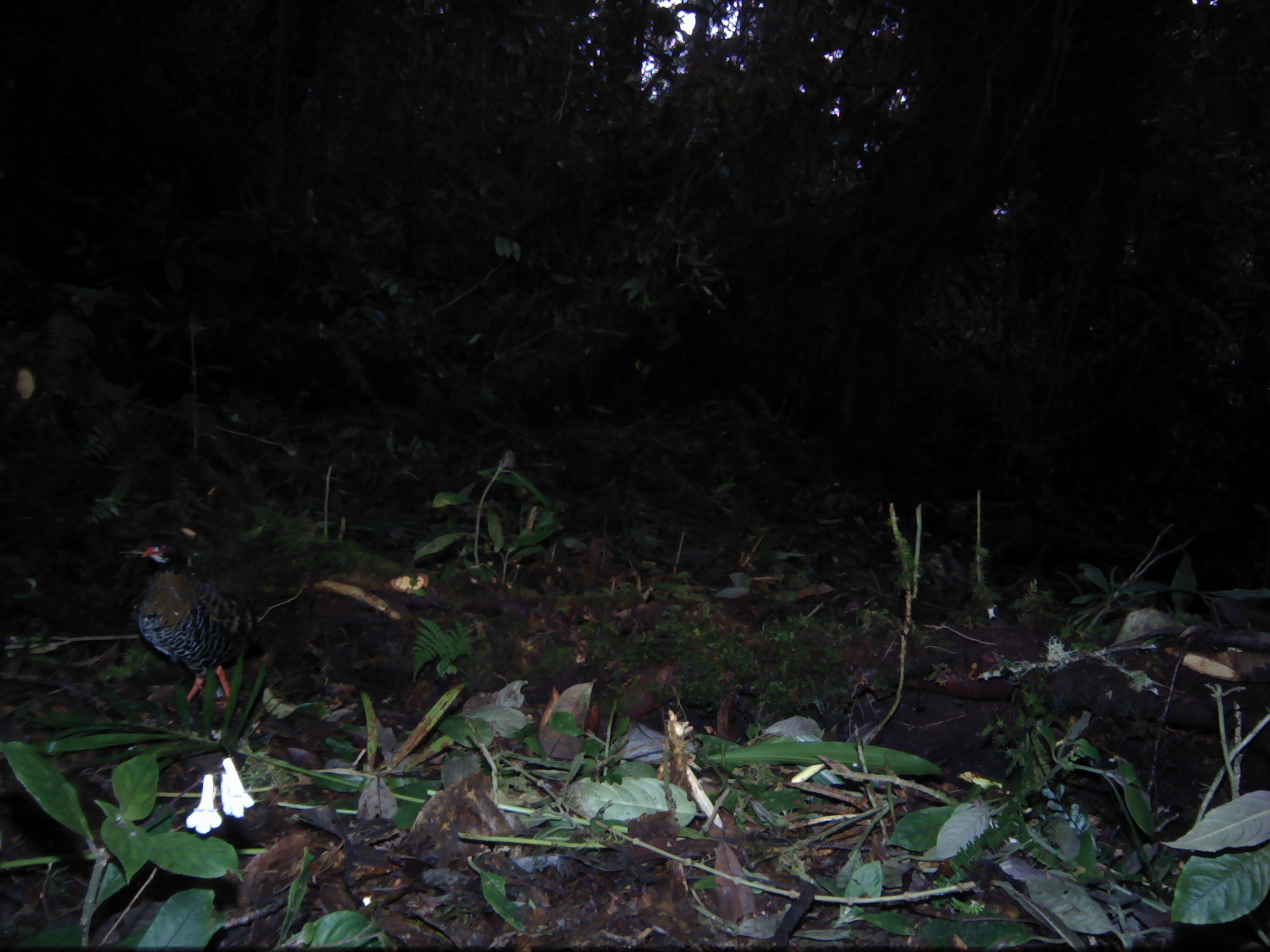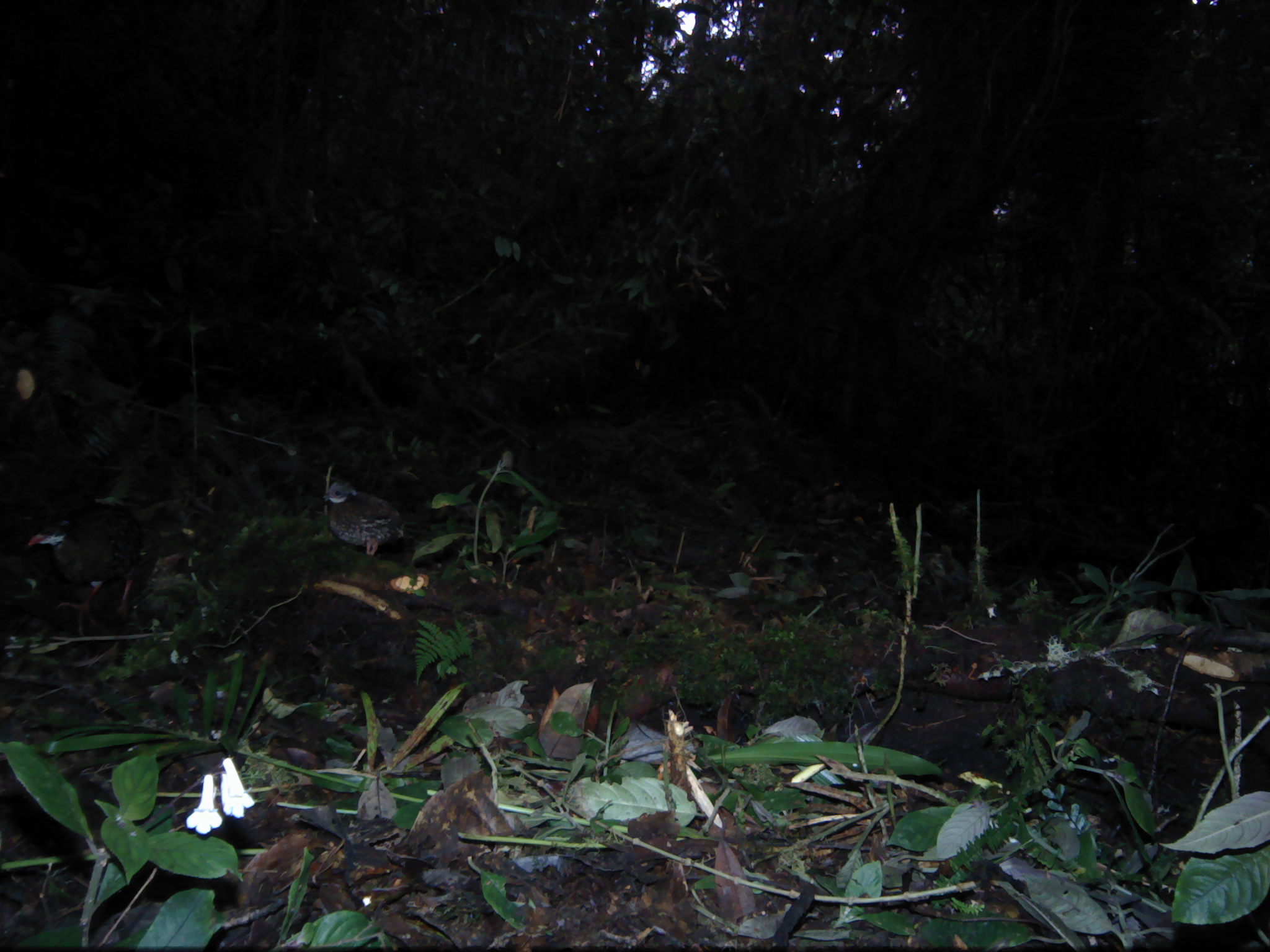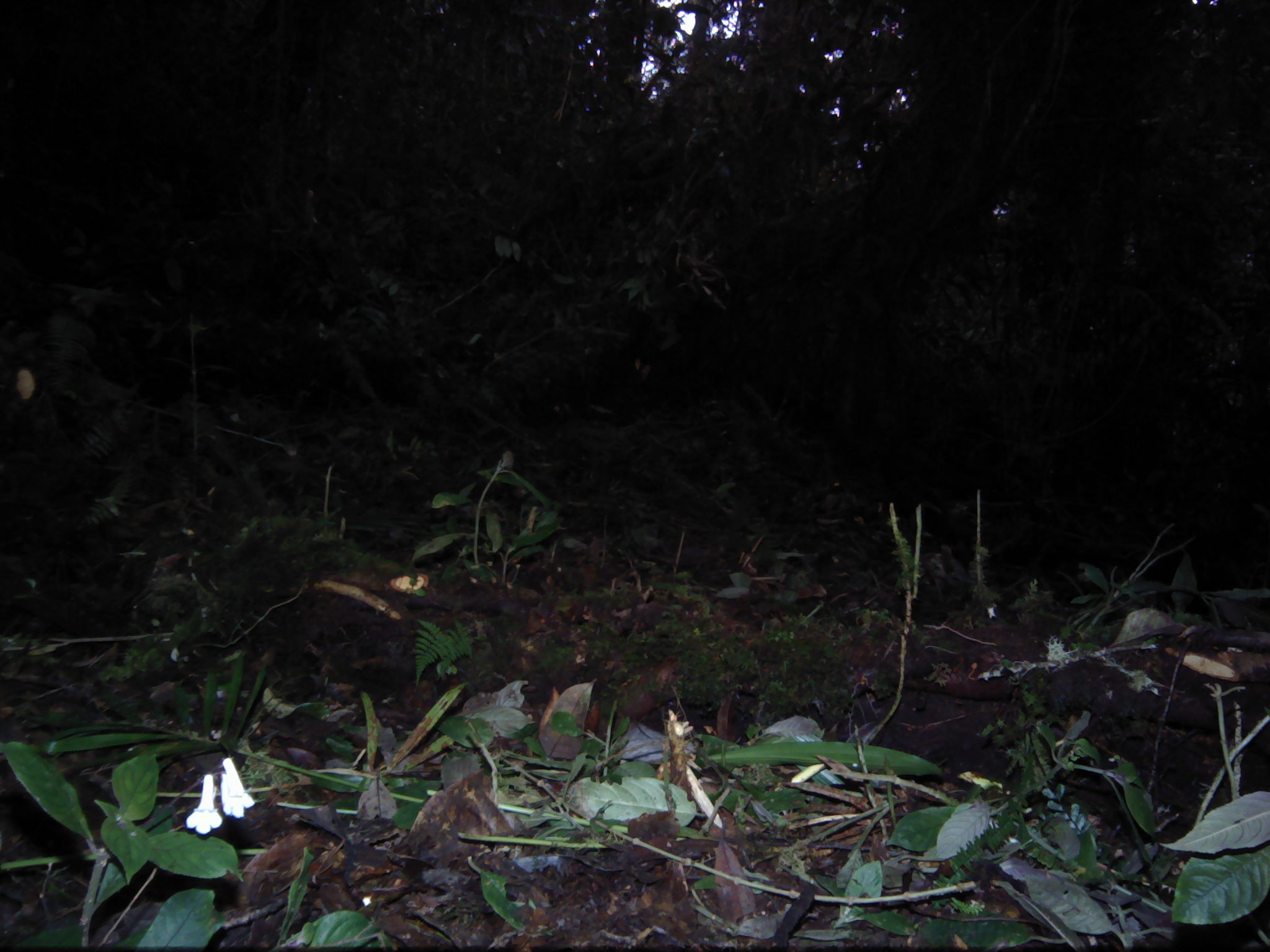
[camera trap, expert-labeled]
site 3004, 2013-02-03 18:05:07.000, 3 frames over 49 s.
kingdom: Animalia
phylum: Chordata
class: Aves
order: Galliformes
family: Phasianidae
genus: Arborophila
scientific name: Arborophila rubrirostris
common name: red-billed partridge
Arborophila rubrirostris (red-billed partridge), count 1.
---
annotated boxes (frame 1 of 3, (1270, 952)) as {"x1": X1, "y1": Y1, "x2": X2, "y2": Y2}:
arborophila rubrirostris: {"x1": 133, "y1": 532, "x2": 265, "y2": 714}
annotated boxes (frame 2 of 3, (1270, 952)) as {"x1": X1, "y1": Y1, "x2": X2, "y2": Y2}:
arborophila rubrirostris: {"x1": 21, "y1": 500, "x2": 148, "y2": 616}; {"x1": 320, "y1": 475, "x2": 412, "y2": 561}